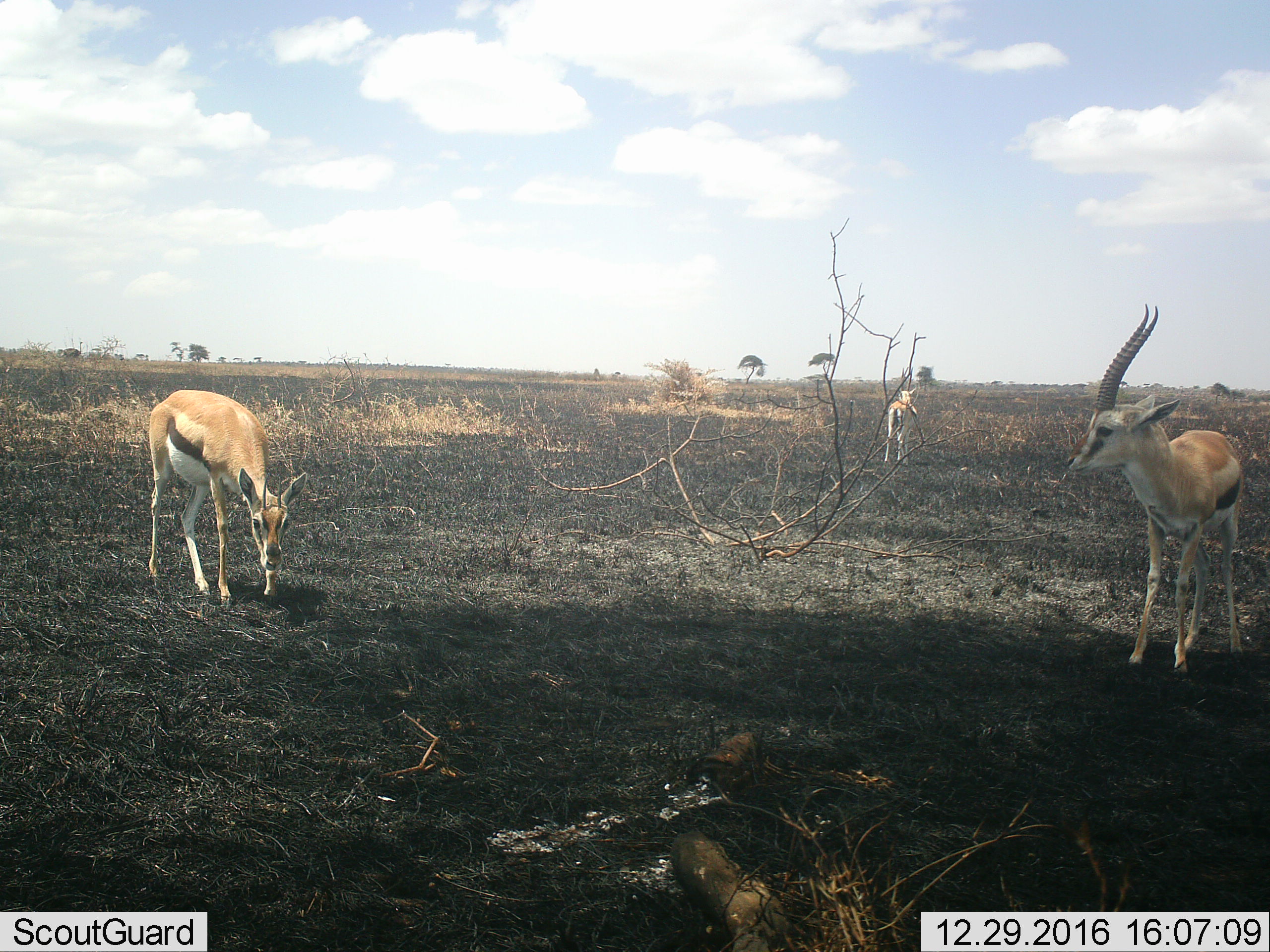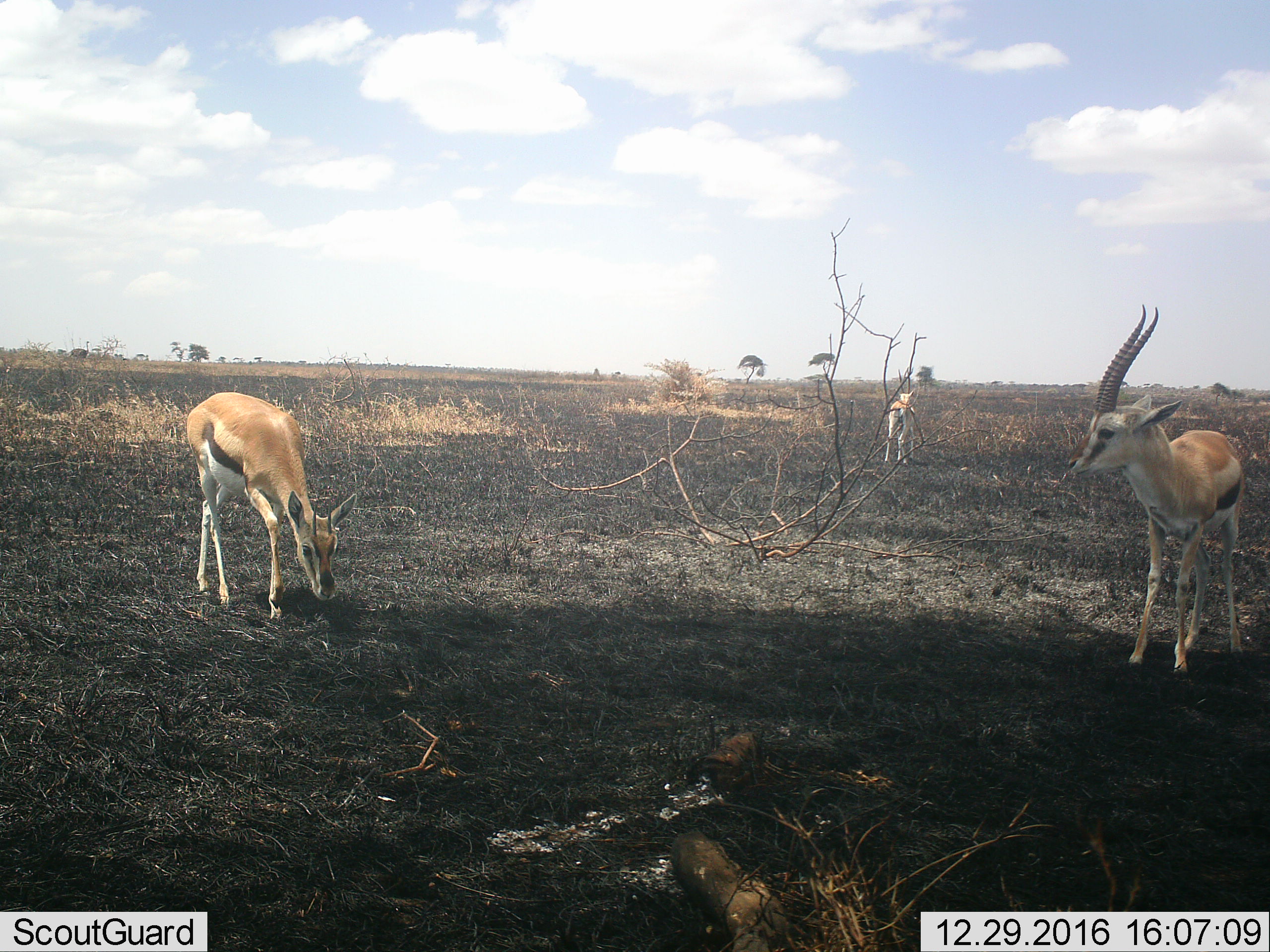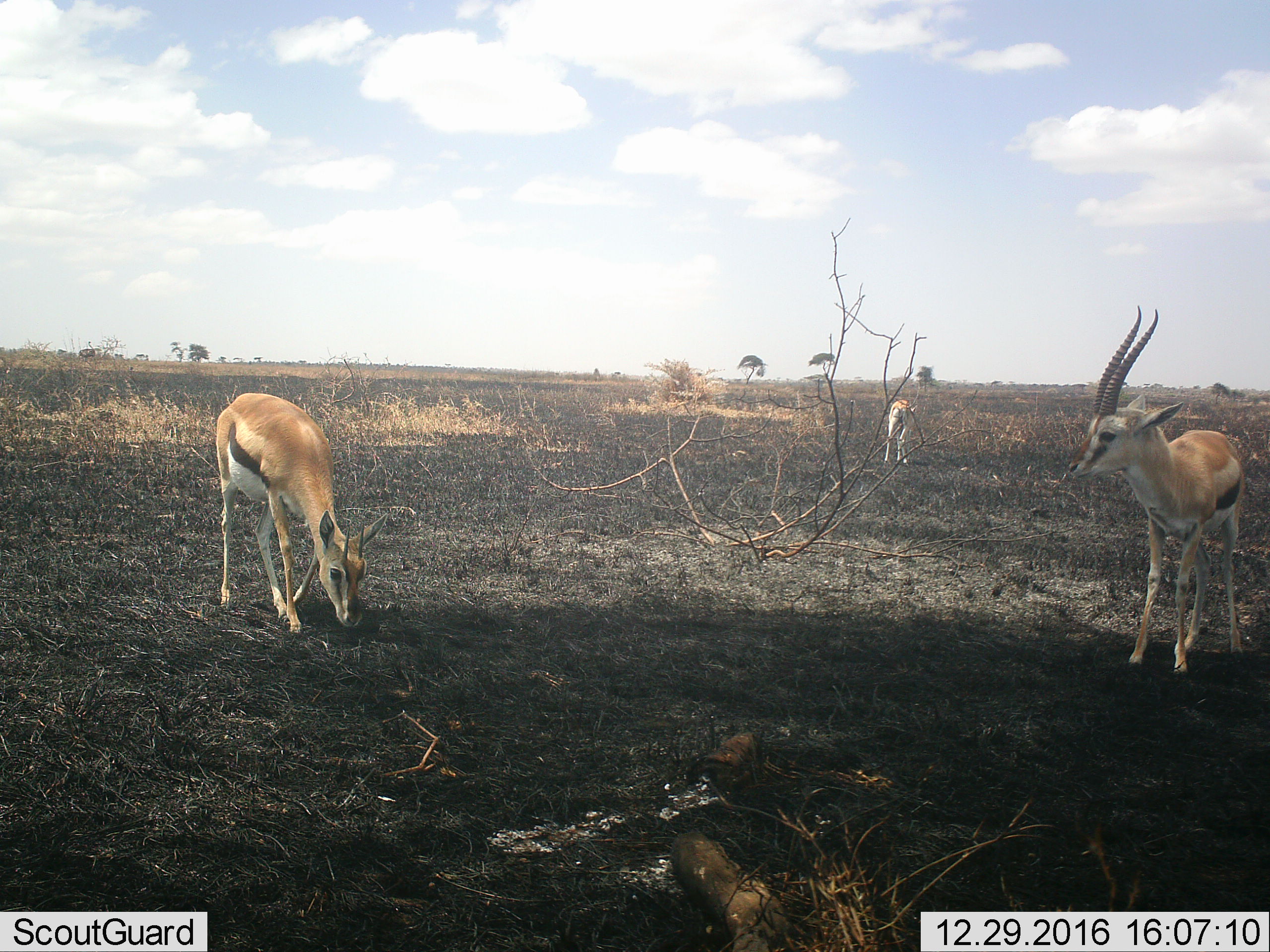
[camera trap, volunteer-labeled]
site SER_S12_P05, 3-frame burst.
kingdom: Animalia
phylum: Chordata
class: Mammalia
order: Artiodactyla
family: Bovidae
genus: Eudorcas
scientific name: Eudorcas thomsonii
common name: thomson's gazelle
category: gazellethomsons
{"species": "gazellethomsons (thomson's gazelle) (Eudorcas thomsonii)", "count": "3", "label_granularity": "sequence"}